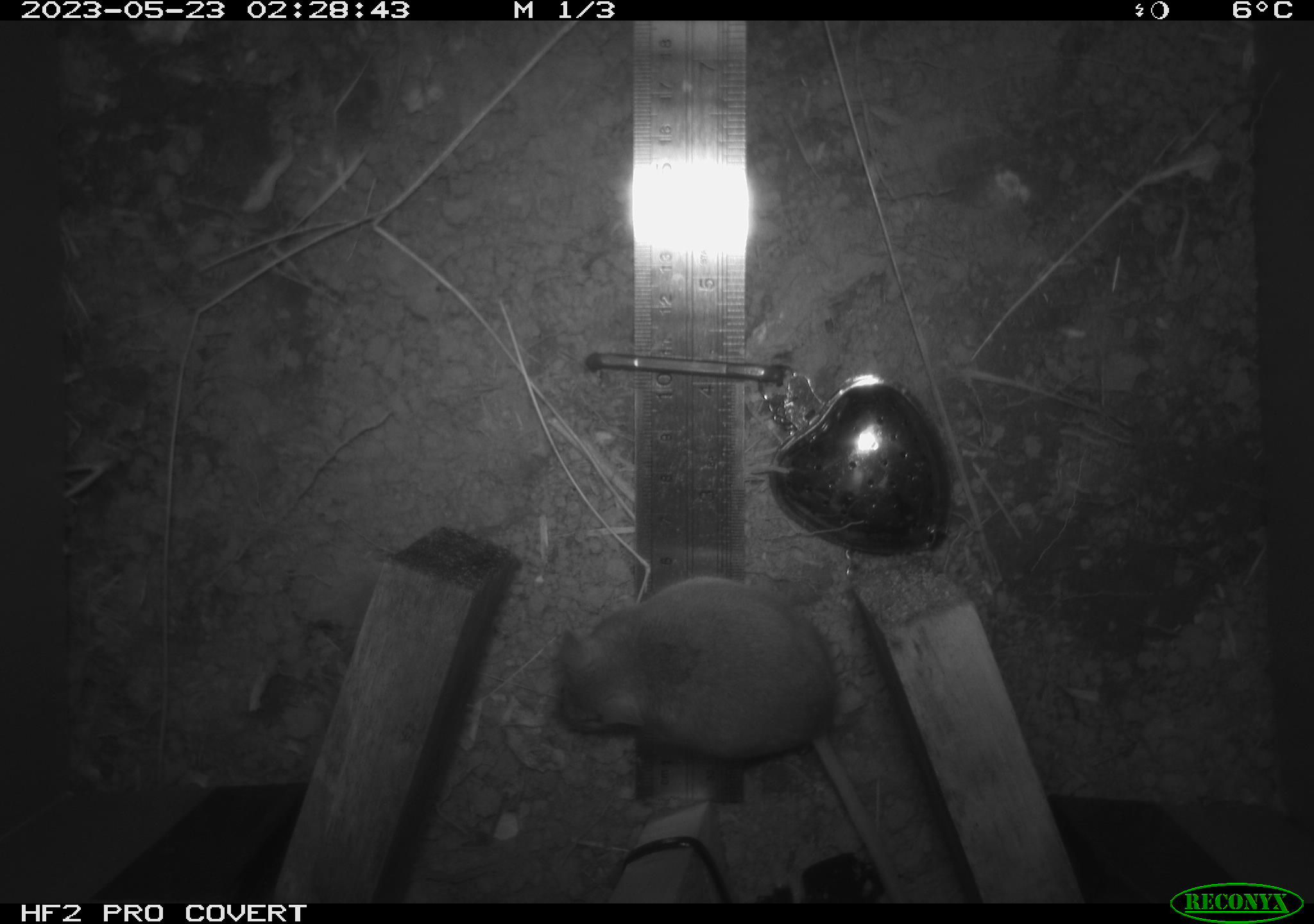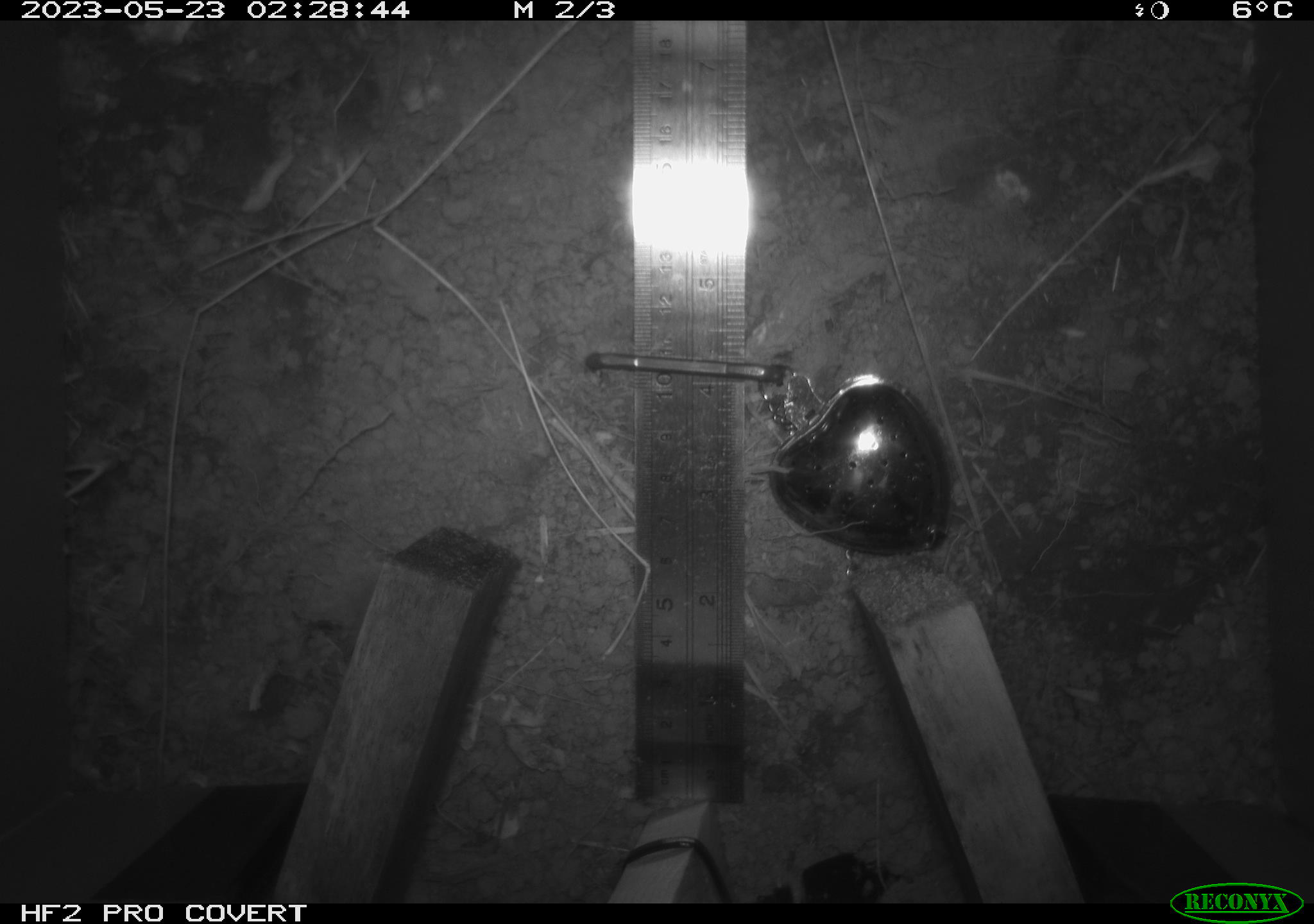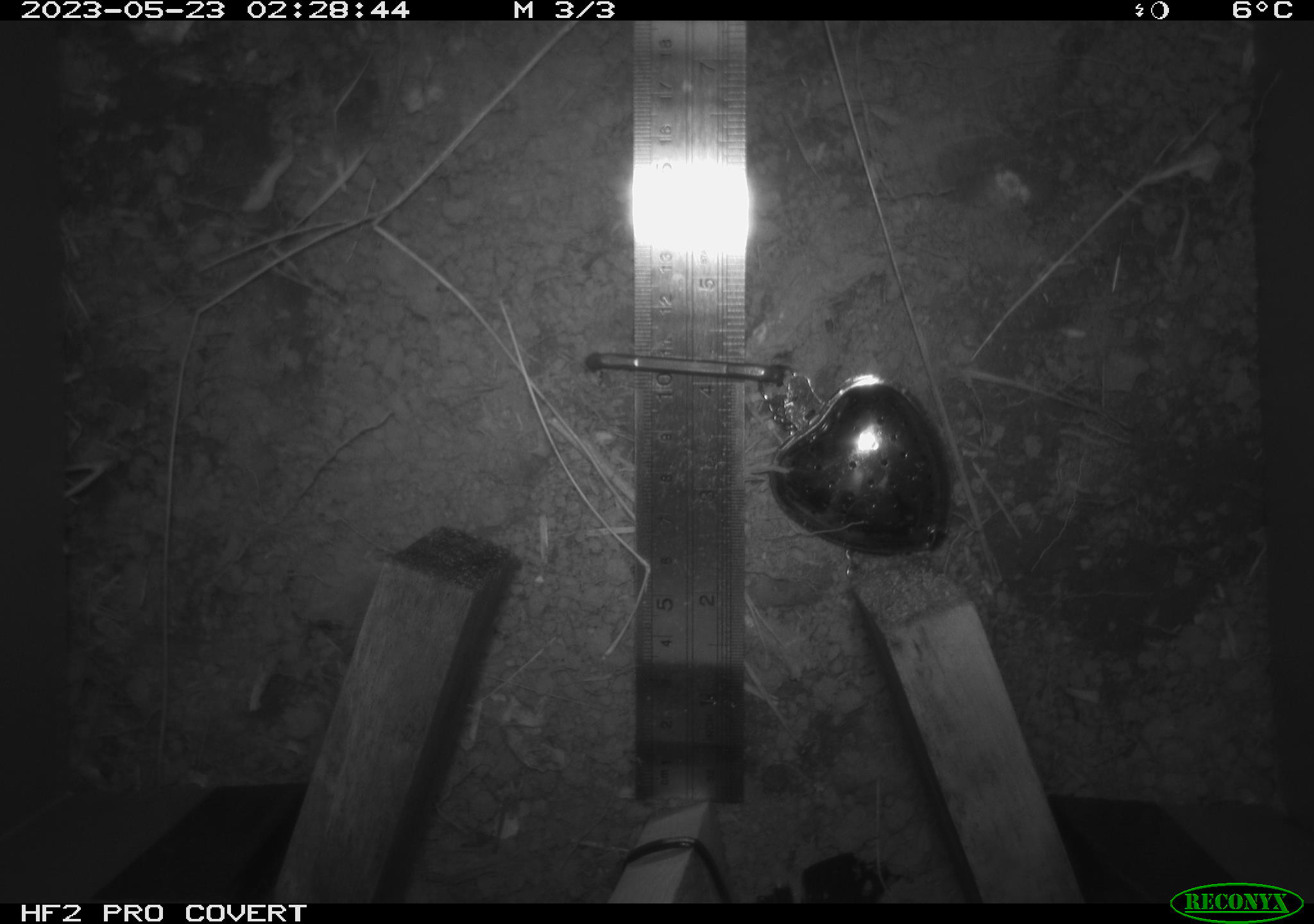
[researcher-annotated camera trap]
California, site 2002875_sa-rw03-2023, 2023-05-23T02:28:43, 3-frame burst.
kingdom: Animalia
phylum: Chordata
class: Mammalia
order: Rodentia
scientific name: Rodentia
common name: mouse species